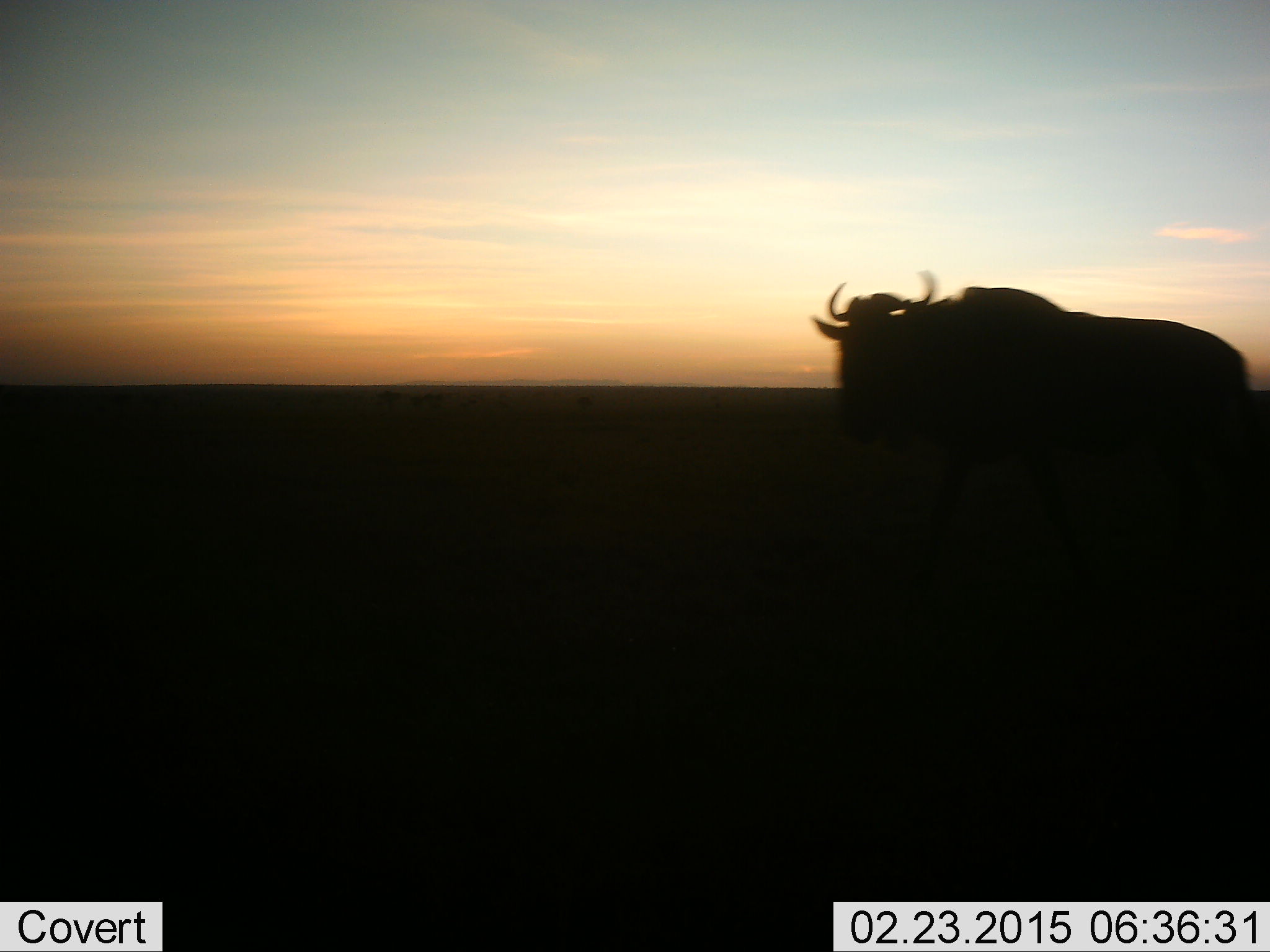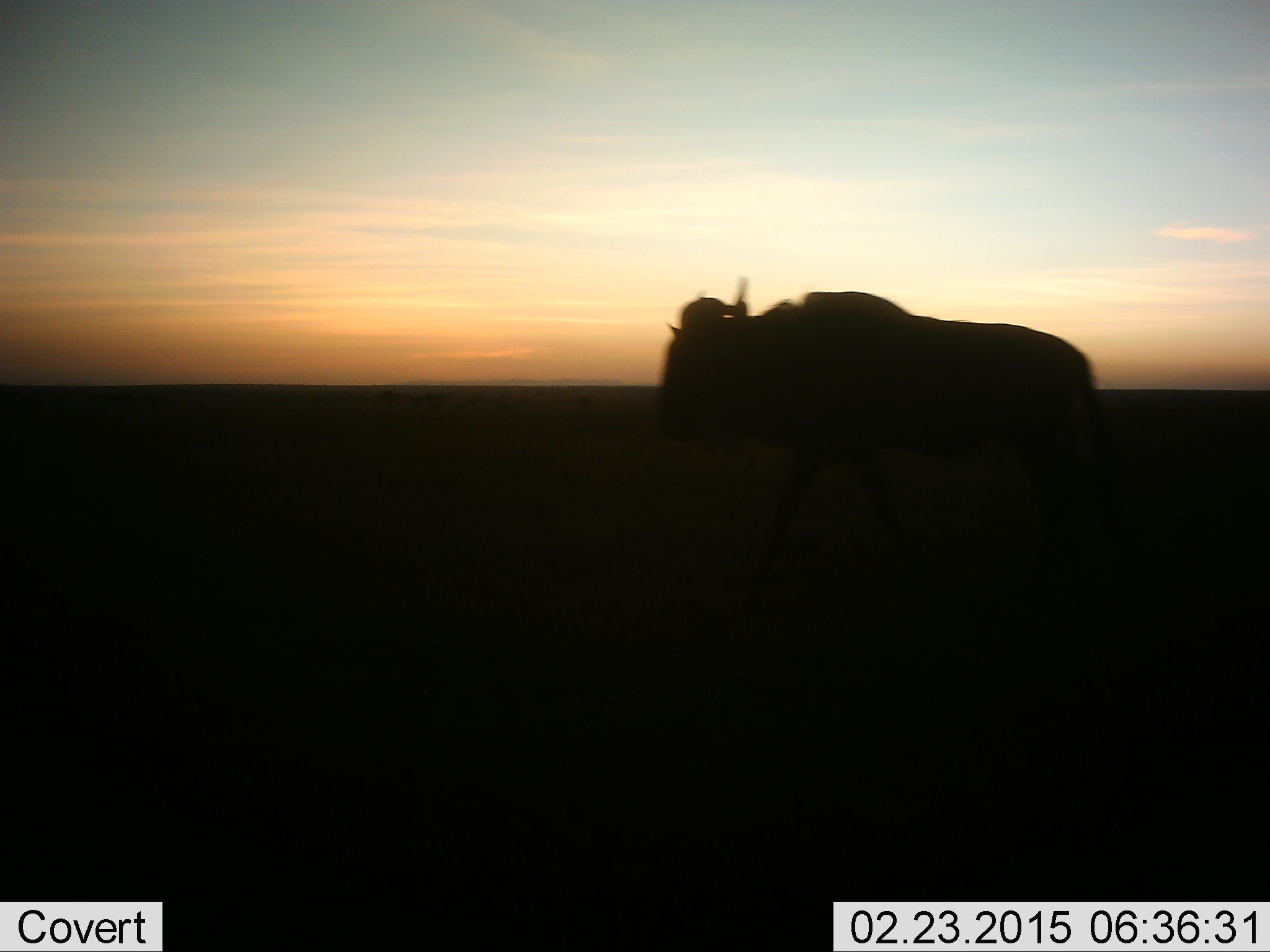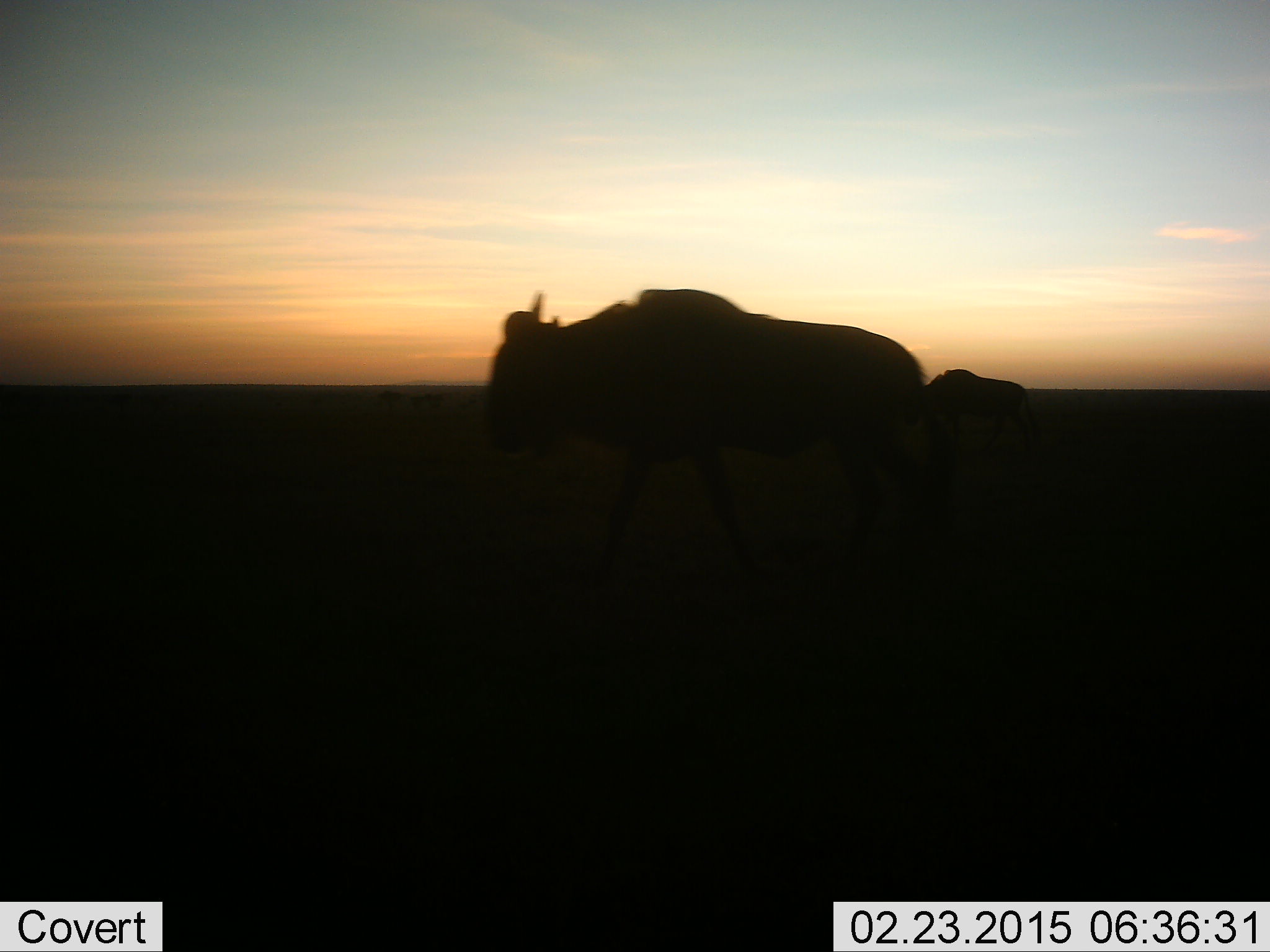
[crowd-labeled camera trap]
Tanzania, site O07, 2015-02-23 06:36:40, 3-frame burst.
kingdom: Animalia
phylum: Chordata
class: Mammalia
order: Artiodactyla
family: Bovidae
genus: Connochaetes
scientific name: Connochaetes taurinus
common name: blue wildebeest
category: wildebeest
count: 2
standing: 10%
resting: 0%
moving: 100%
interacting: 0%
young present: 0%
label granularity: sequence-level